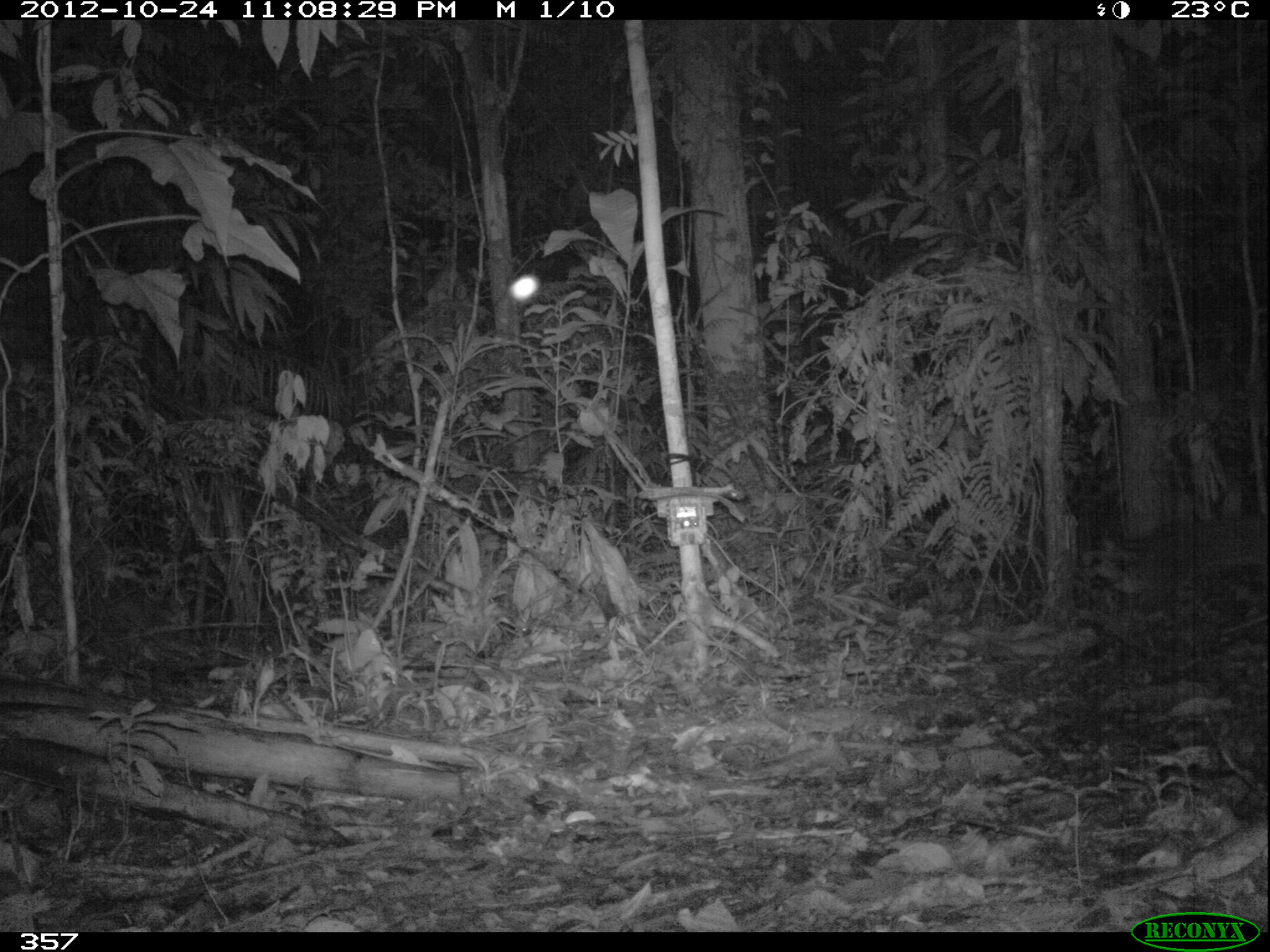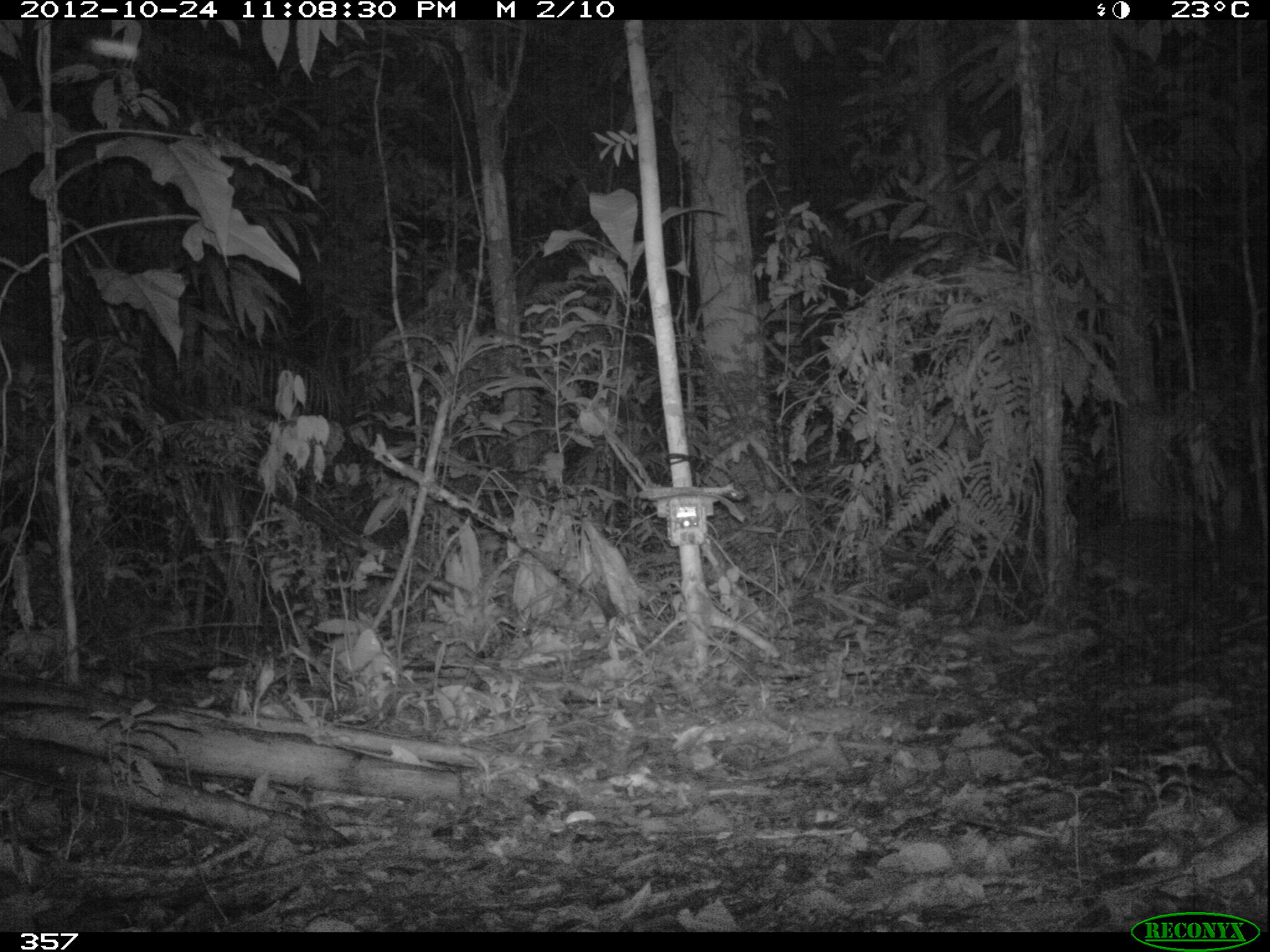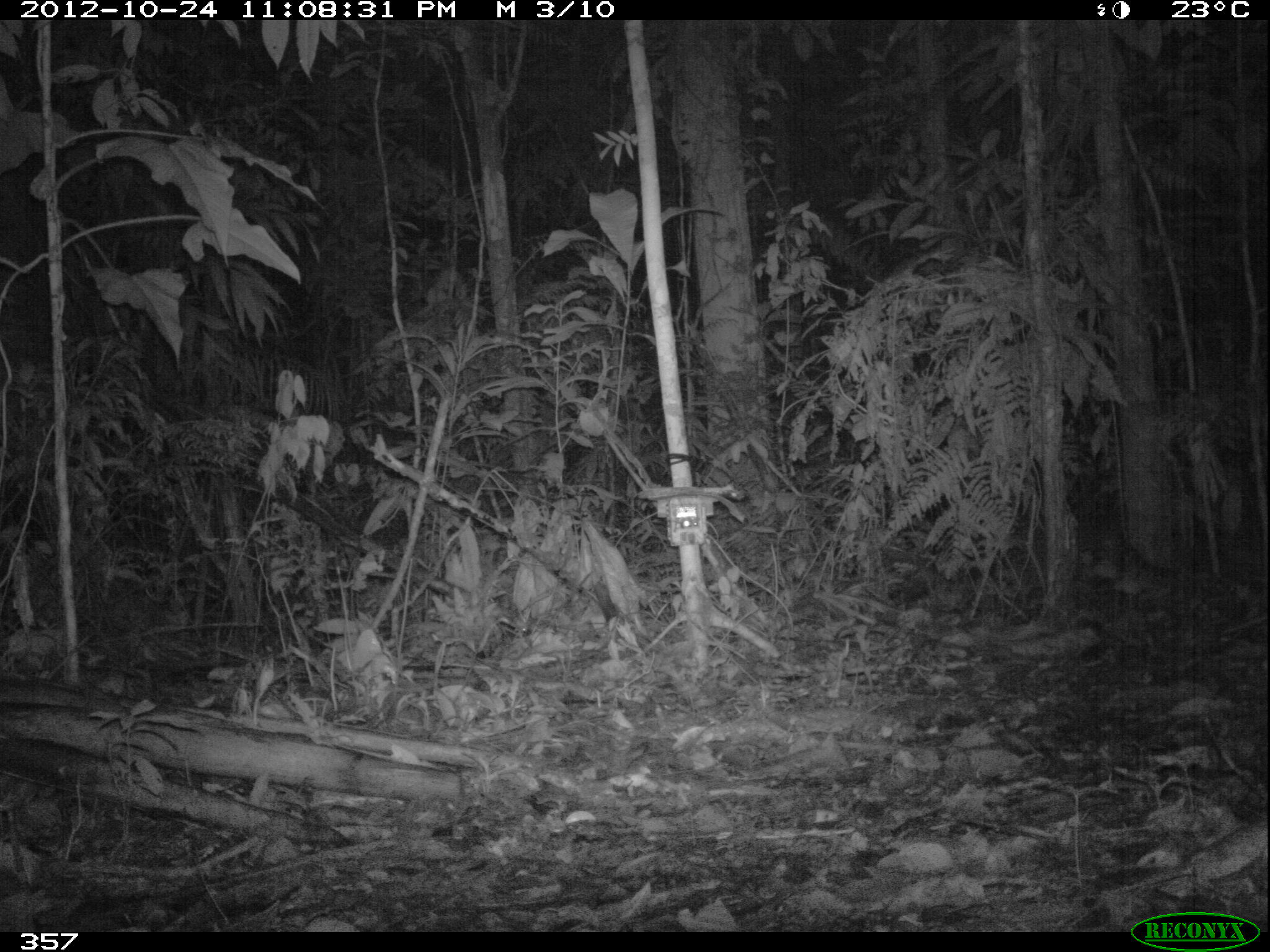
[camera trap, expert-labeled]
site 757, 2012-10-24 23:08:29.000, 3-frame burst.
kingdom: Animalia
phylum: Chordata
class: Mammalia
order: Carnivora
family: Felidae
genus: Leopardus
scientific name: Leopardus pardalis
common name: ocelot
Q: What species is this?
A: Leopardus pardalis (ocelot).